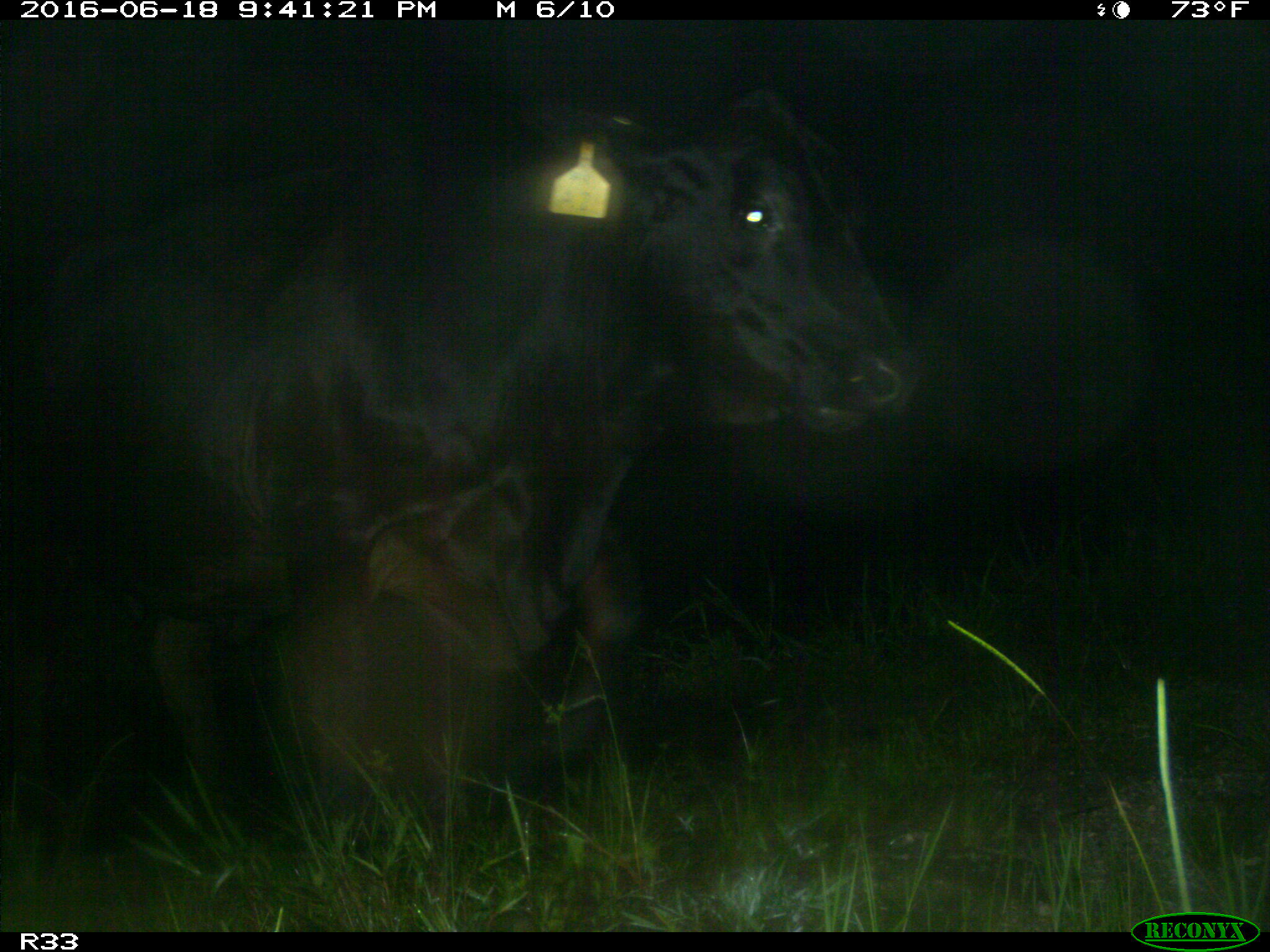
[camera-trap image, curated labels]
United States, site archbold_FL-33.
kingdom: Animalia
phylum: Chordata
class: Mammalia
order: Artiodactyla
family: Bovidae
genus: Bos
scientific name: Bos taurus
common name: domestic cow